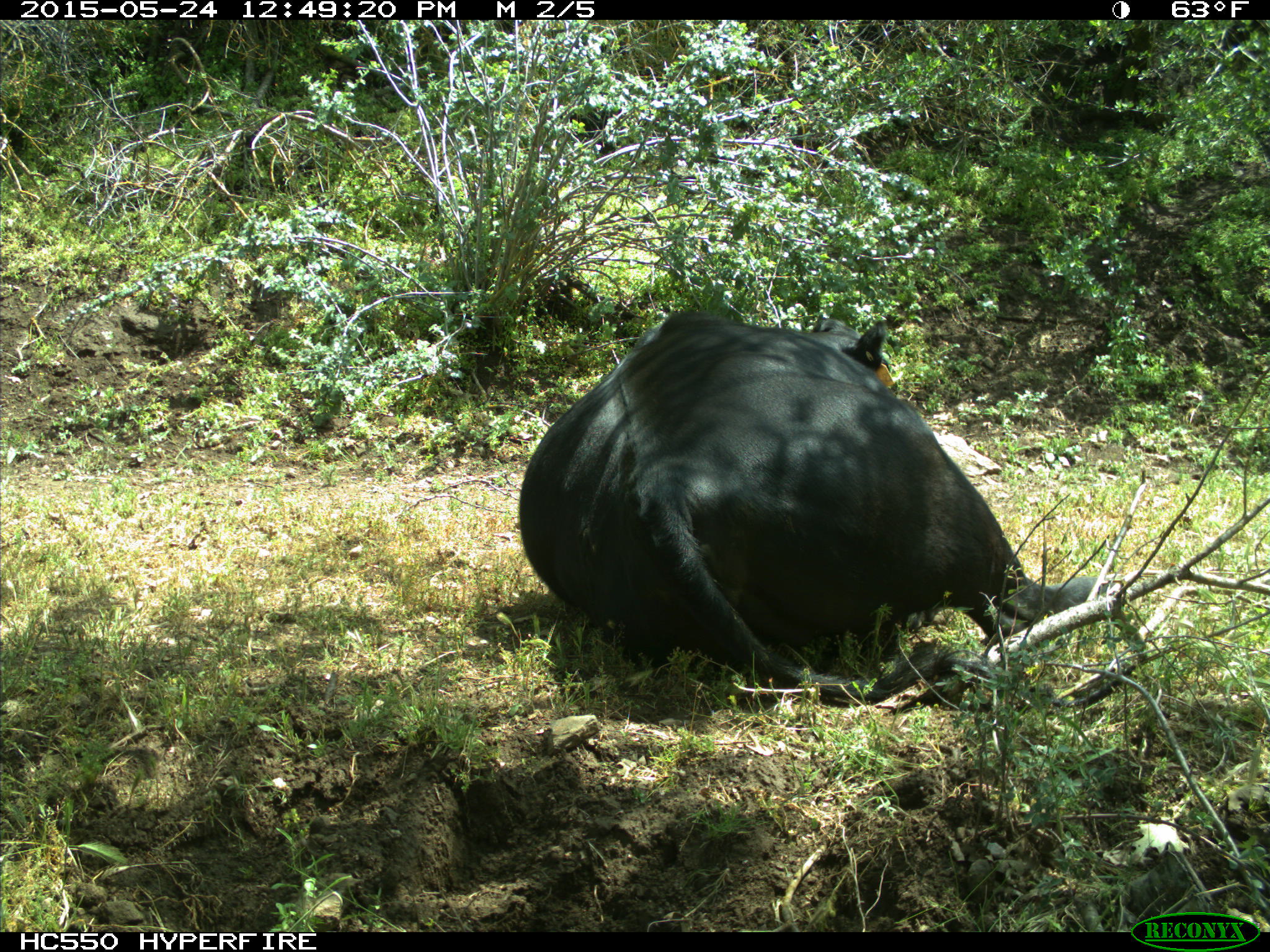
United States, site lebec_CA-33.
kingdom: Animalia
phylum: Chordata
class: Mammalia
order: Artiodactyla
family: Bovidae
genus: Bos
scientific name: Bos taurus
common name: domestic cow